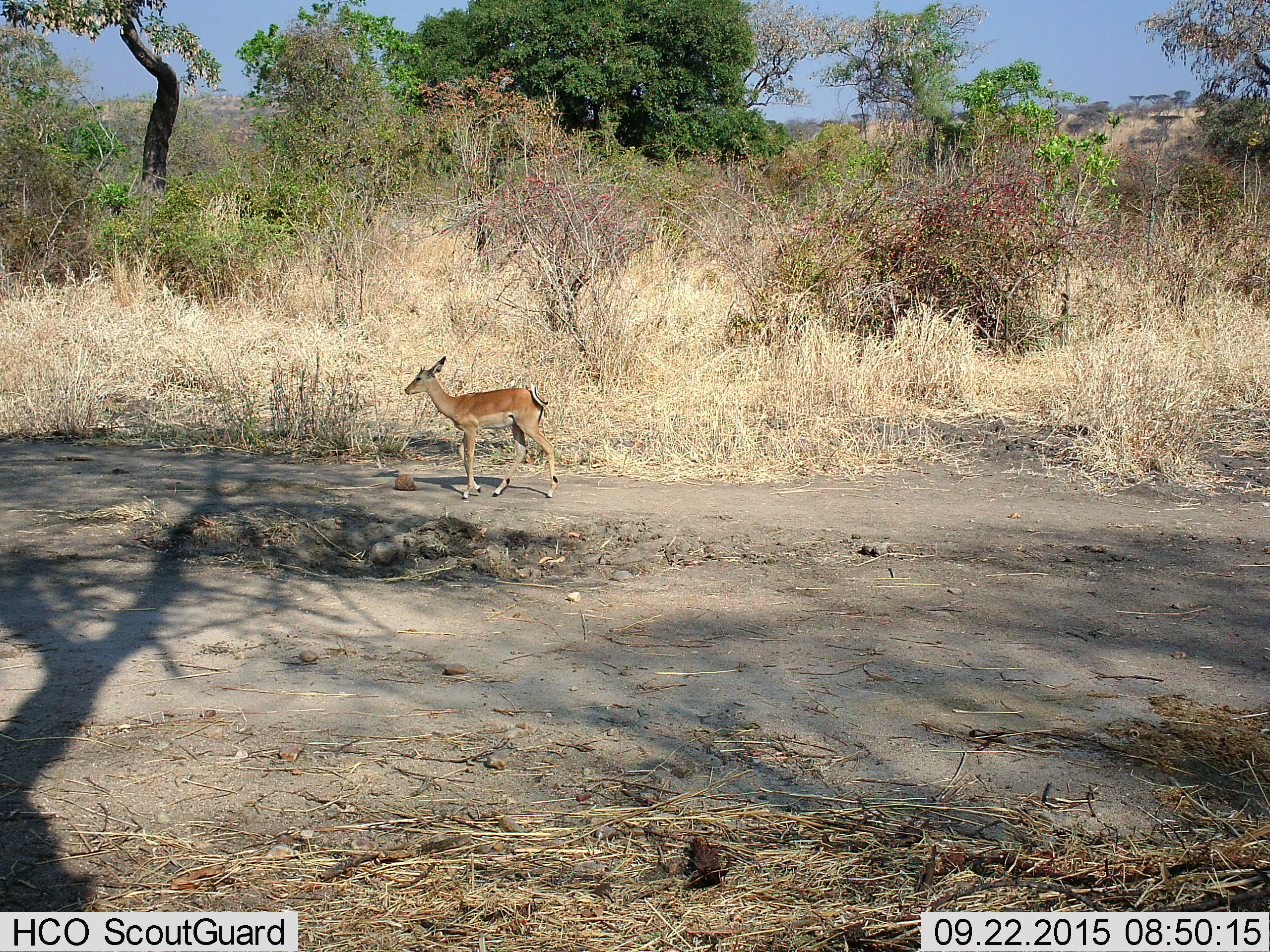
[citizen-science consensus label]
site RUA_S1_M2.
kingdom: Animalia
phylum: Chordata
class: Mammalia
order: Artiodactyla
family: Bovidae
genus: Aepyceros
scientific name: Aepyceros melampus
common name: impala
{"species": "impala (Aepyceros melampus)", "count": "1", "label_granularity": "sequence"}